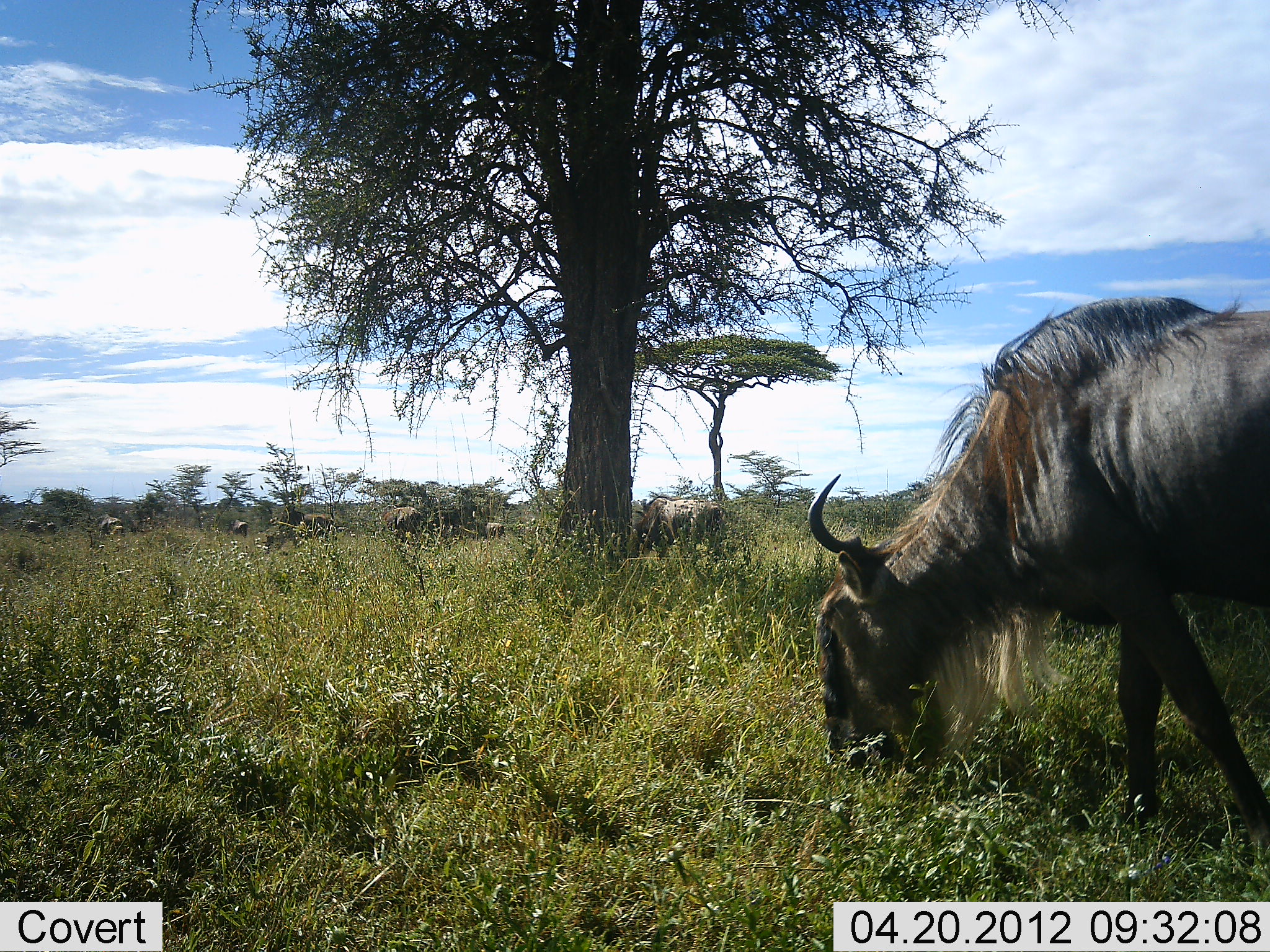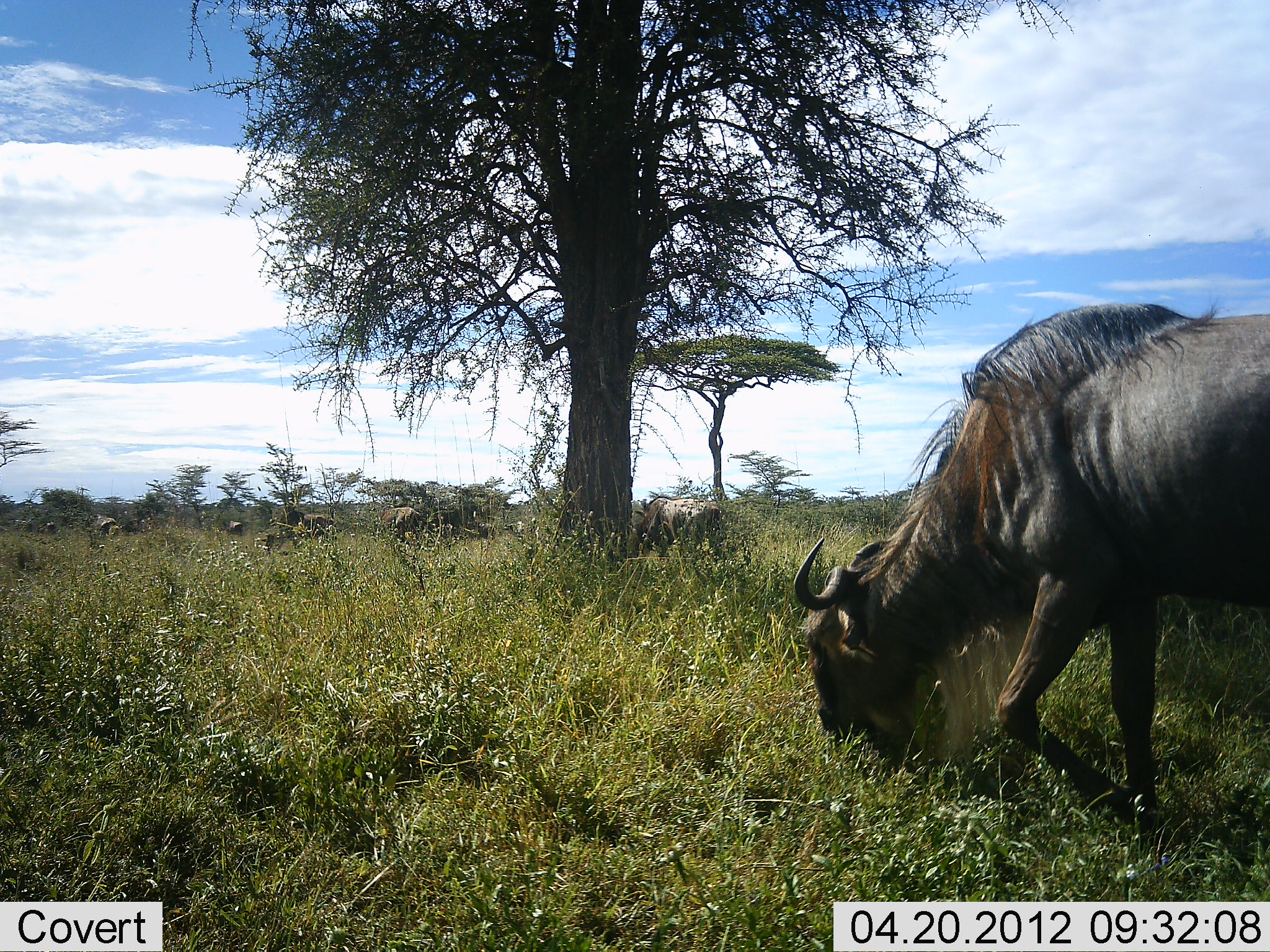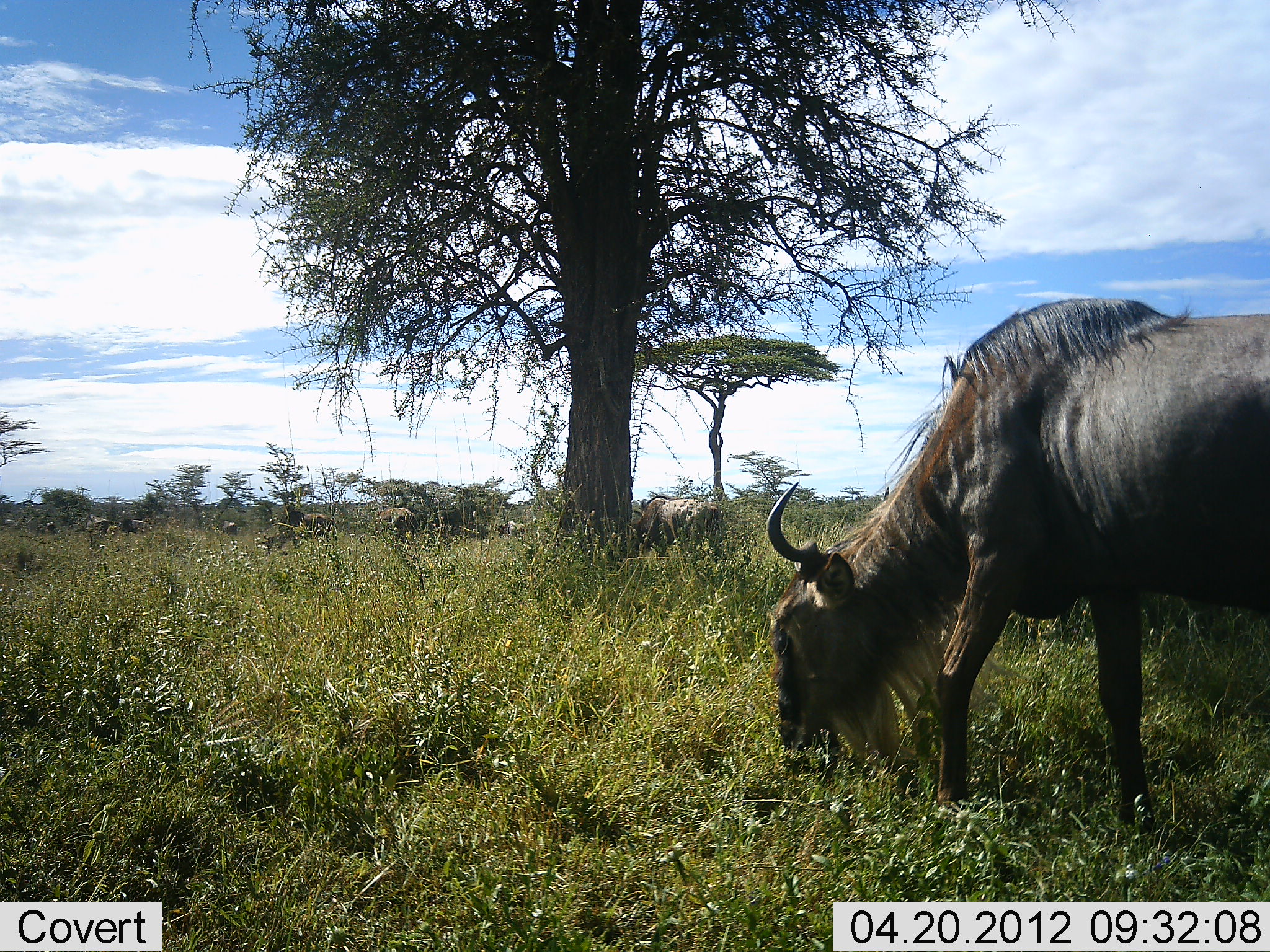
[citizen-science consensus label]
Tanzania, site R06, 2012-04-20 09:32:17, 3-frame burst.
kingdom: Animalia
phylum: Chordata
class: Mammalia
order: Artiodactyla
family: Bovidae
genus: Connochaetes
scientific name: Connochaetes taurinus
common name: blue wildebeest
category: wildebeest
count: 11-50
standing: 12%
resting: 0%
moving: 24%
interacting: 6%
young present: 0%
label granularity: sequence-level